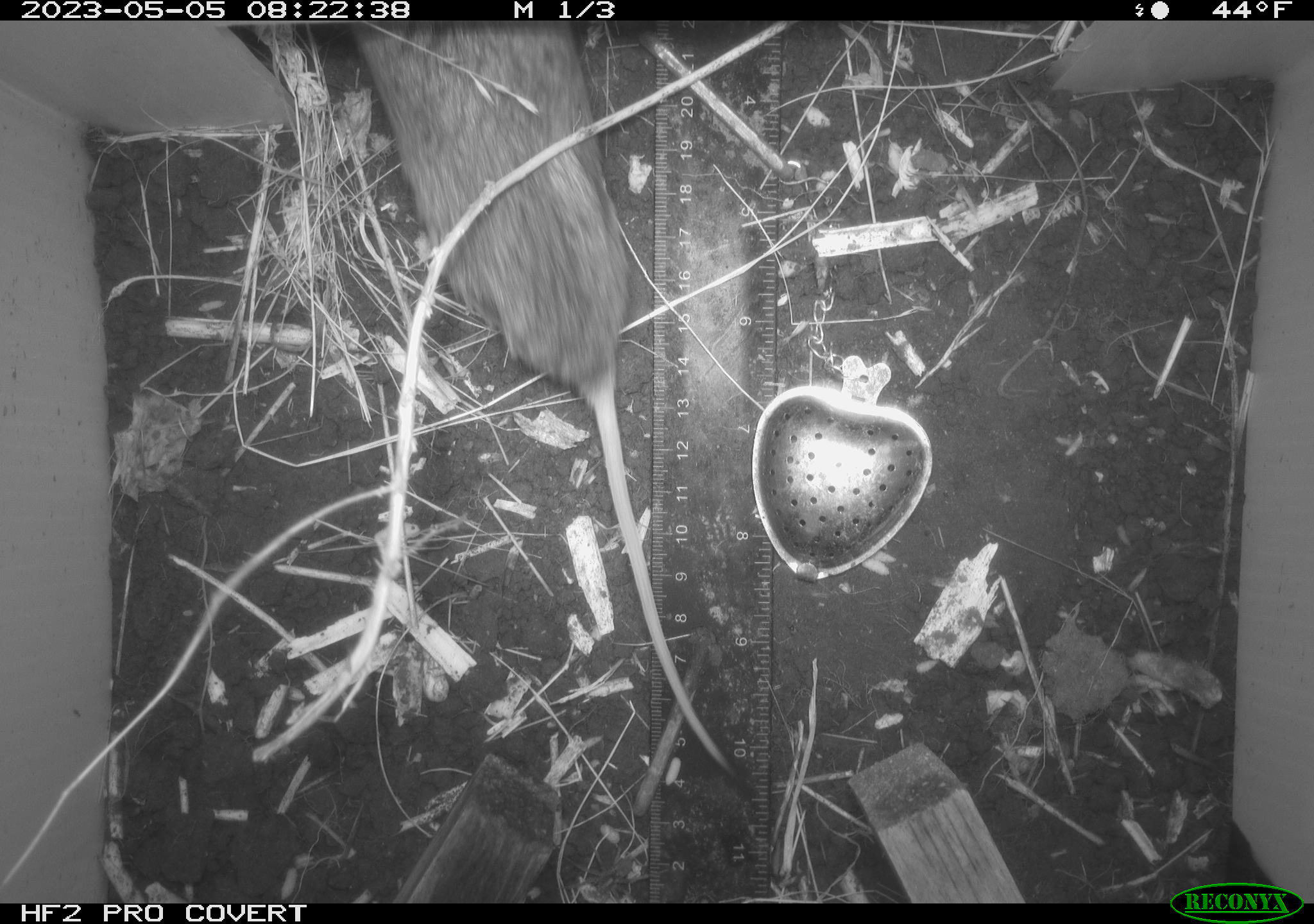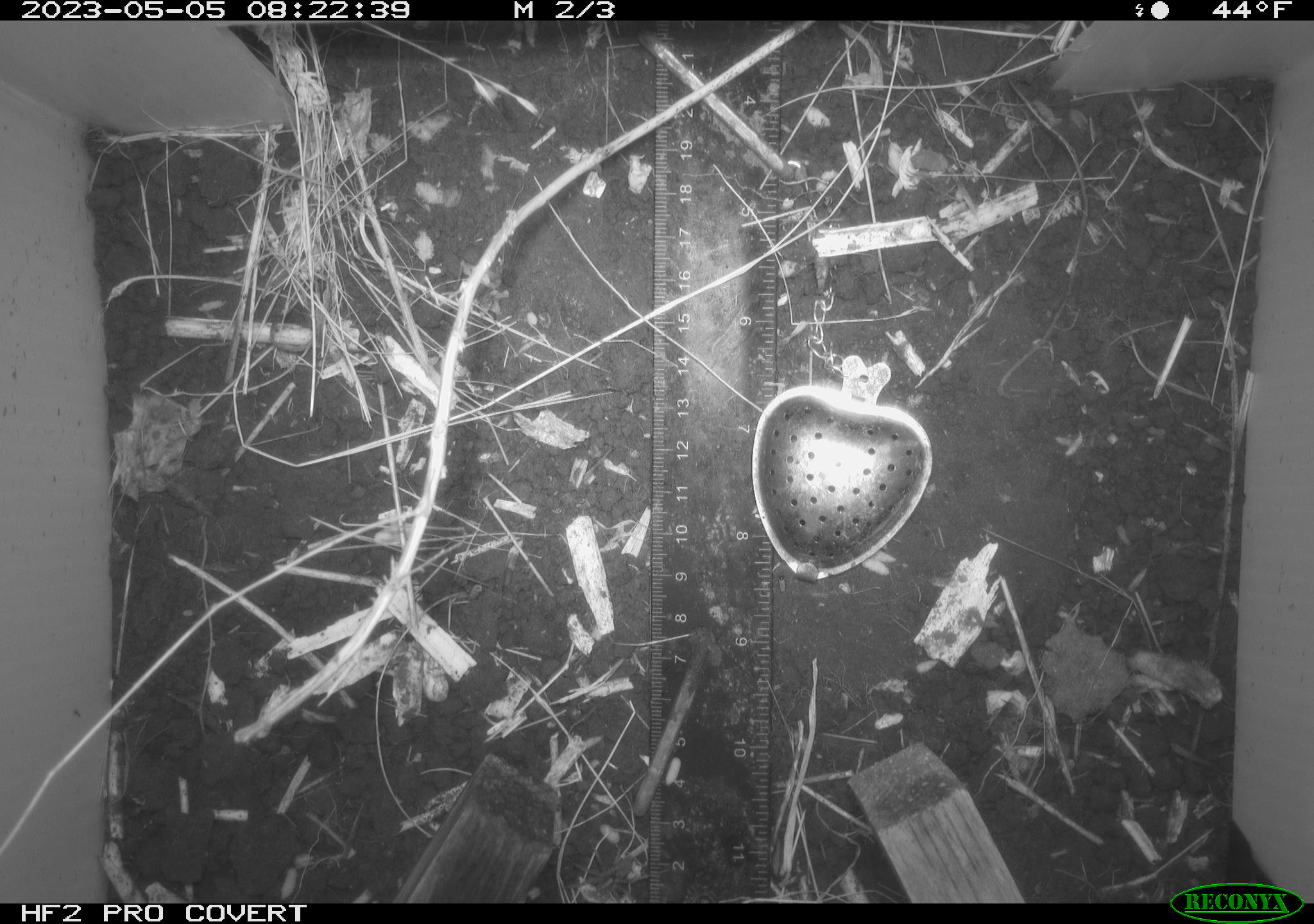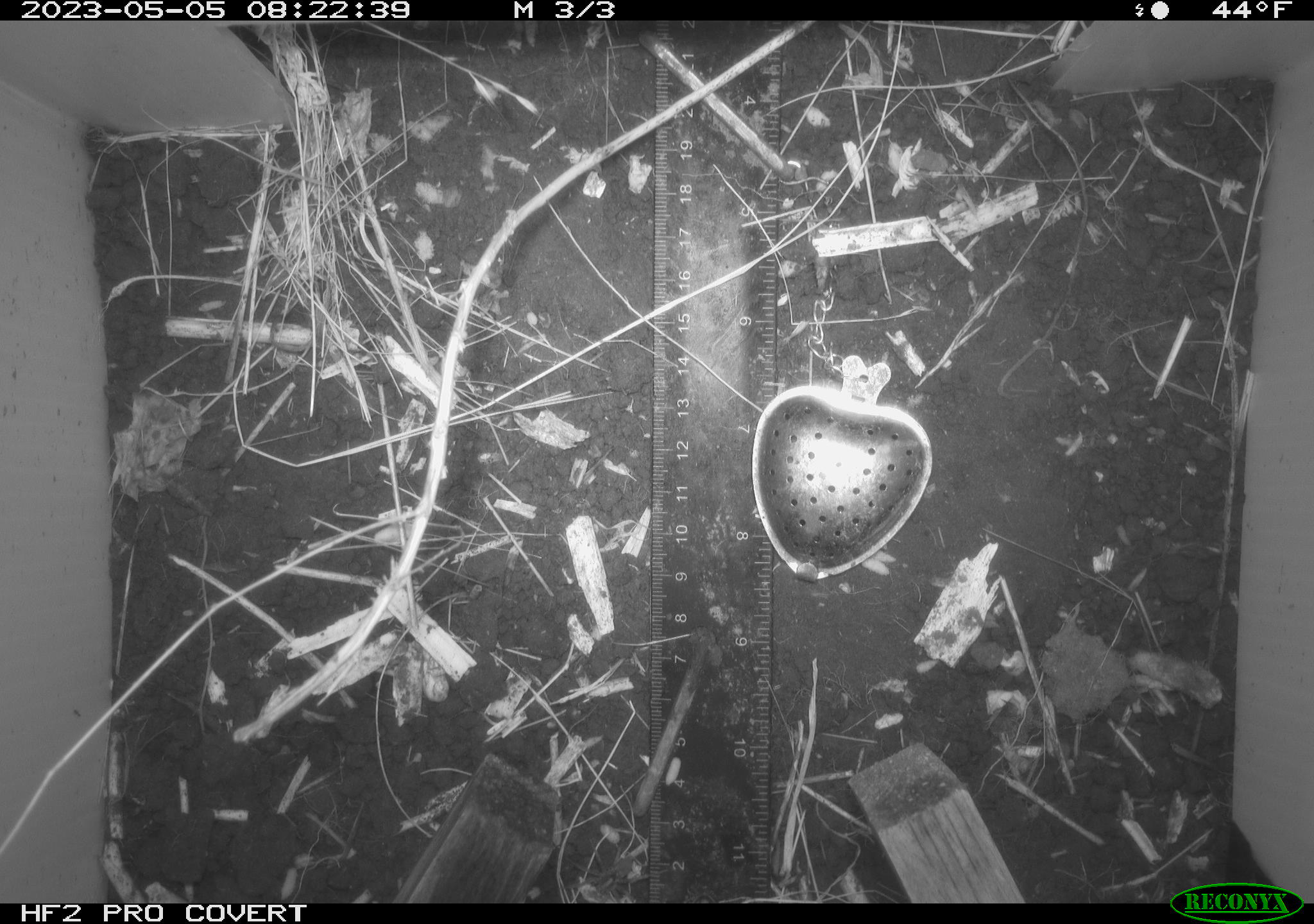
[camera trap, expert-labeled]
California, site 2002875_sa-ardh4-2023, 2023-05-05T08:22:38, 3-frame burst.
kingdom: Animalia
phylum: Chordata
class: Mammalia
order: Rodentia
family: Cricetidae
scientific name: Arvicolinae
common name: voles, lemmings, and muskrats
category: arvicolinae subfamily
Arvicolinae subfamily (voles, lemmings, and muskrats) (Arvicolinae).